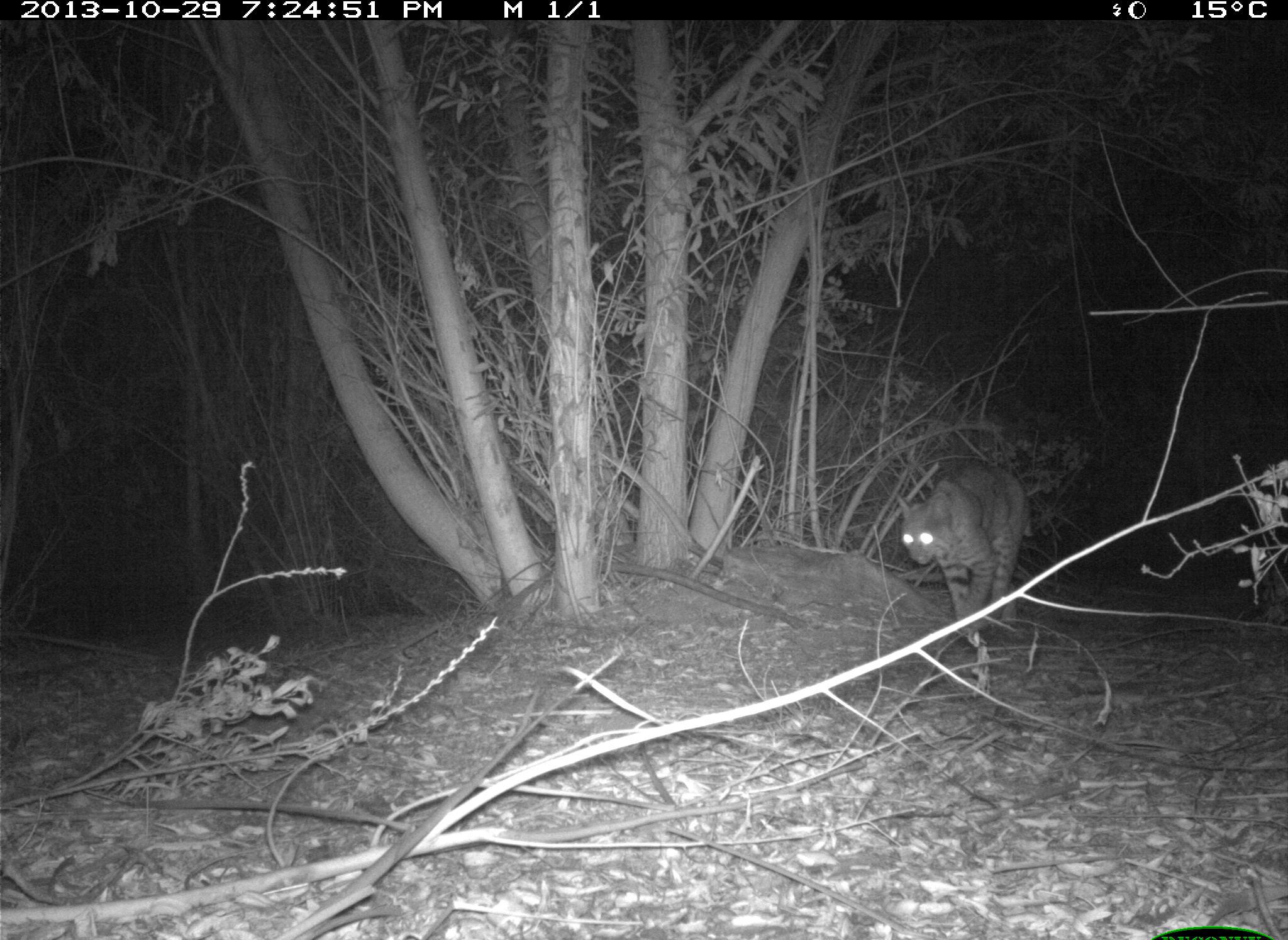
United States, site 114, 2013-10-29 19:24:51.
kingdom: Animalia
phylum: Chordata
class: Mammalia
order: Carnivora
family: Felidae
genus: Lynx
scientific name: Lynx rufus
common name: bobcat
Bobcat (Lynx rufus).